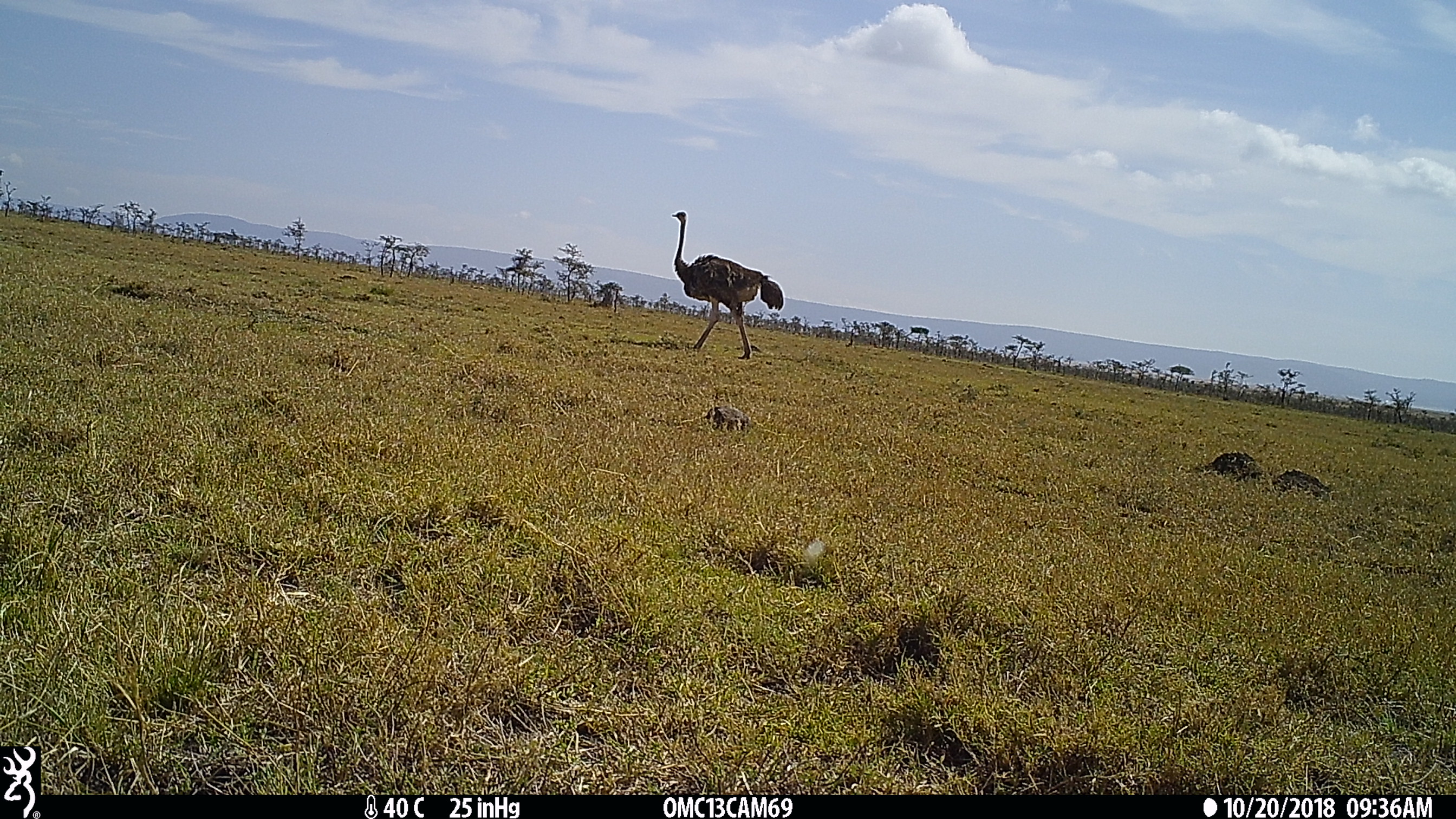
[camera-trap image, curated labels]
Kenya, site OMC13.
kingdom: Animalia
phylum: Chordata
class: Aves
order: Struthioniformes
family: Struthionidae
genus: Struthio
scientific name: Struthio camelus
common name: ostrich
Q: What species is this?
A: Ostrich (Struthio camelus).